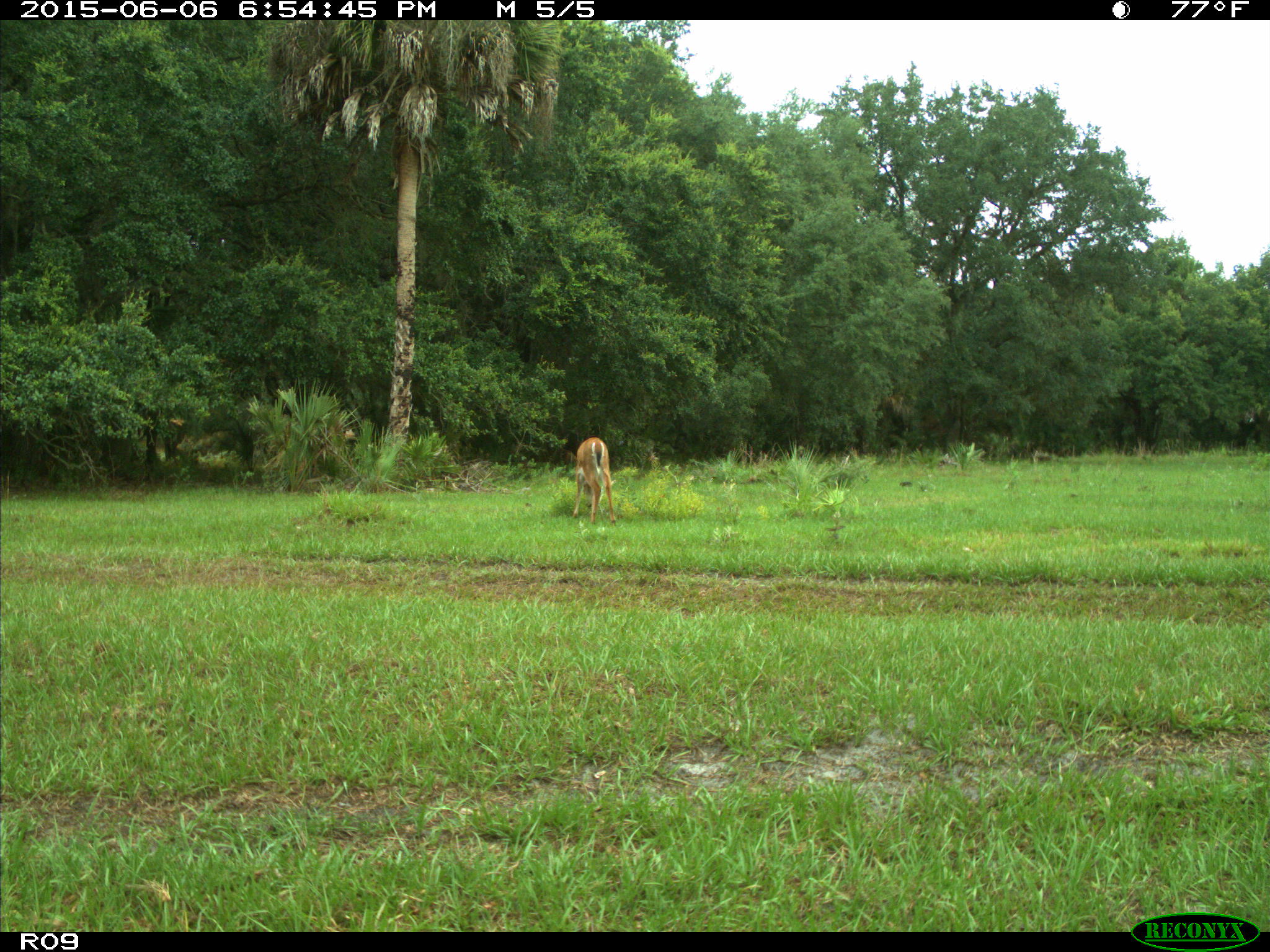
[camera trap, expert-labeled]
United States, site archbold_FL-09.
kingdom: Animalia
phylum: Chordata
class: Mammalia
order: Artiodactyla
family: Cervidae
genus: Odocoileus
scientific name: Odocoileus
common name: deer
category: unidentified deer